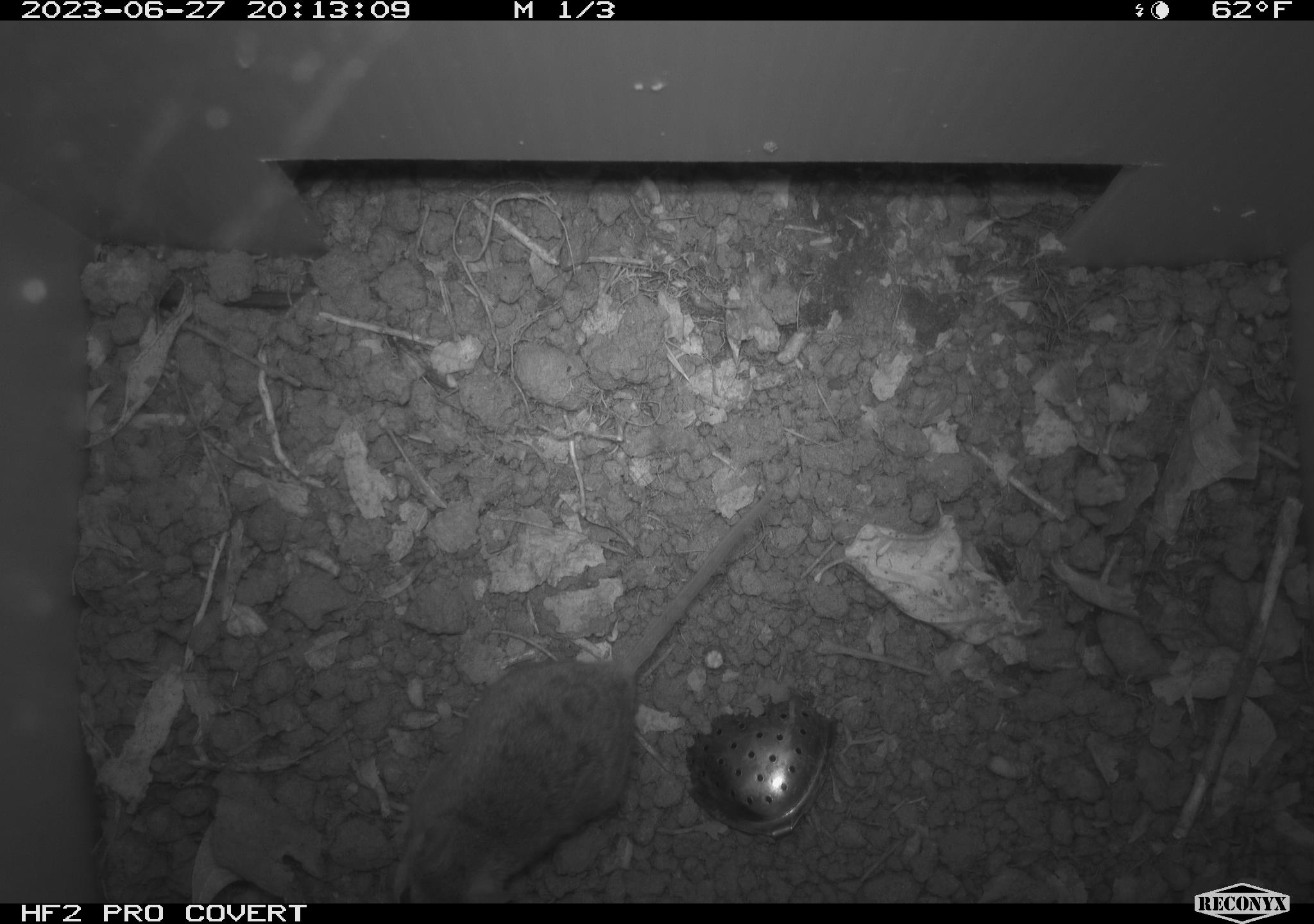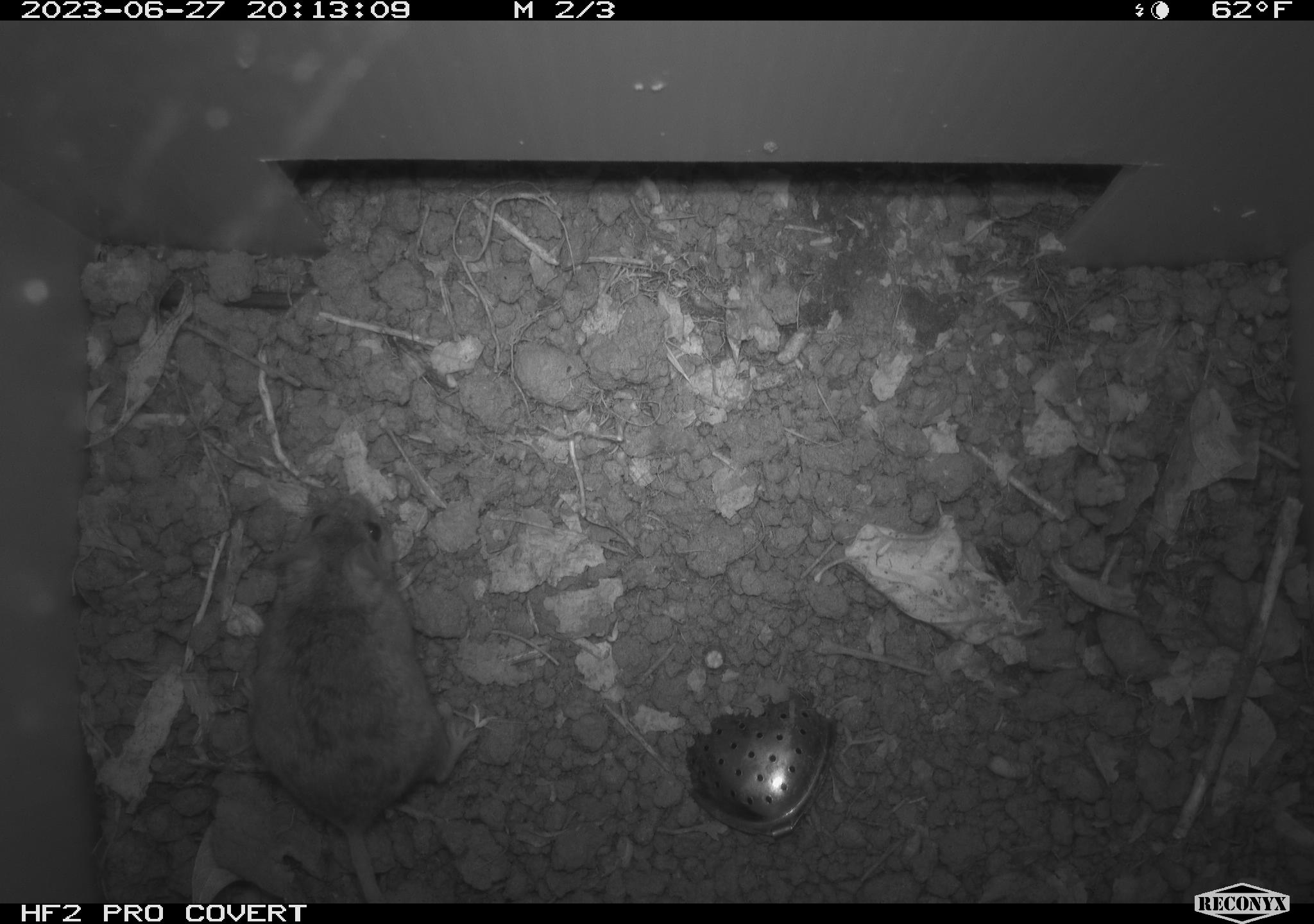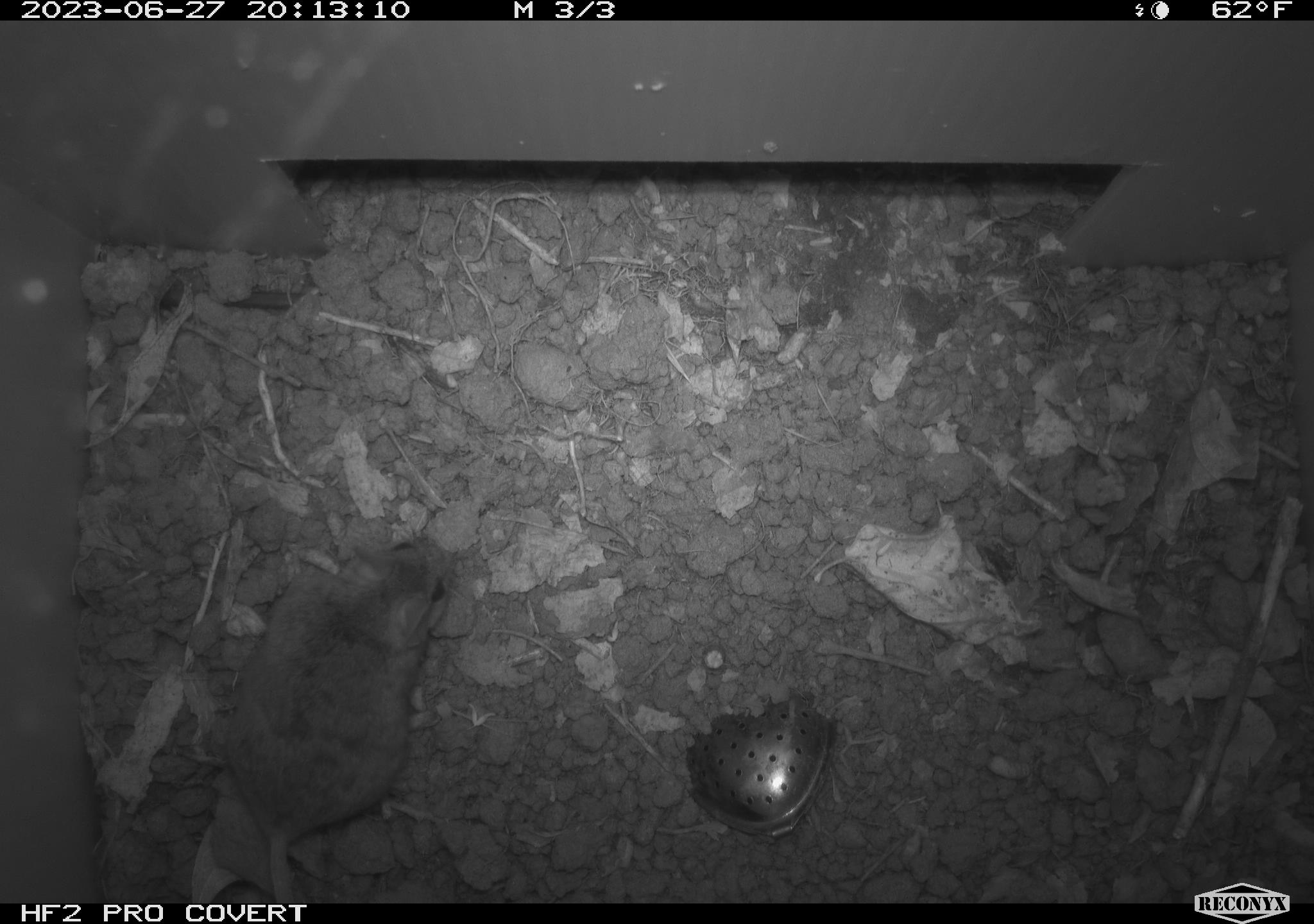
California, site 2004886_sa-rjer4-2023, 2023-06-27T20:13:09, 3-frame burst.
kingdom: Animalia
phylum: Chordata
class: Mammalia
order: Rodentia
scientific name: Rodentia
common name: mouse species